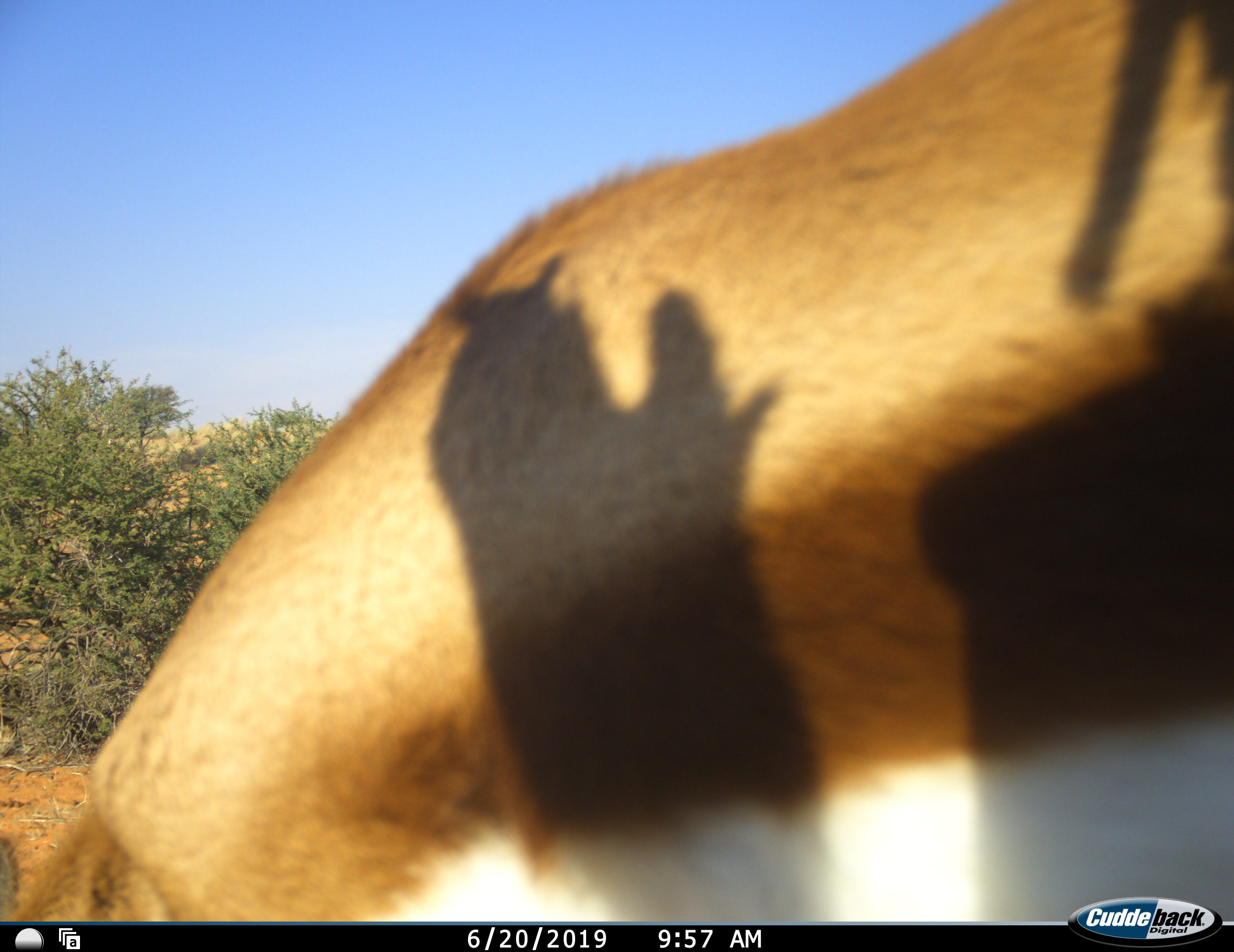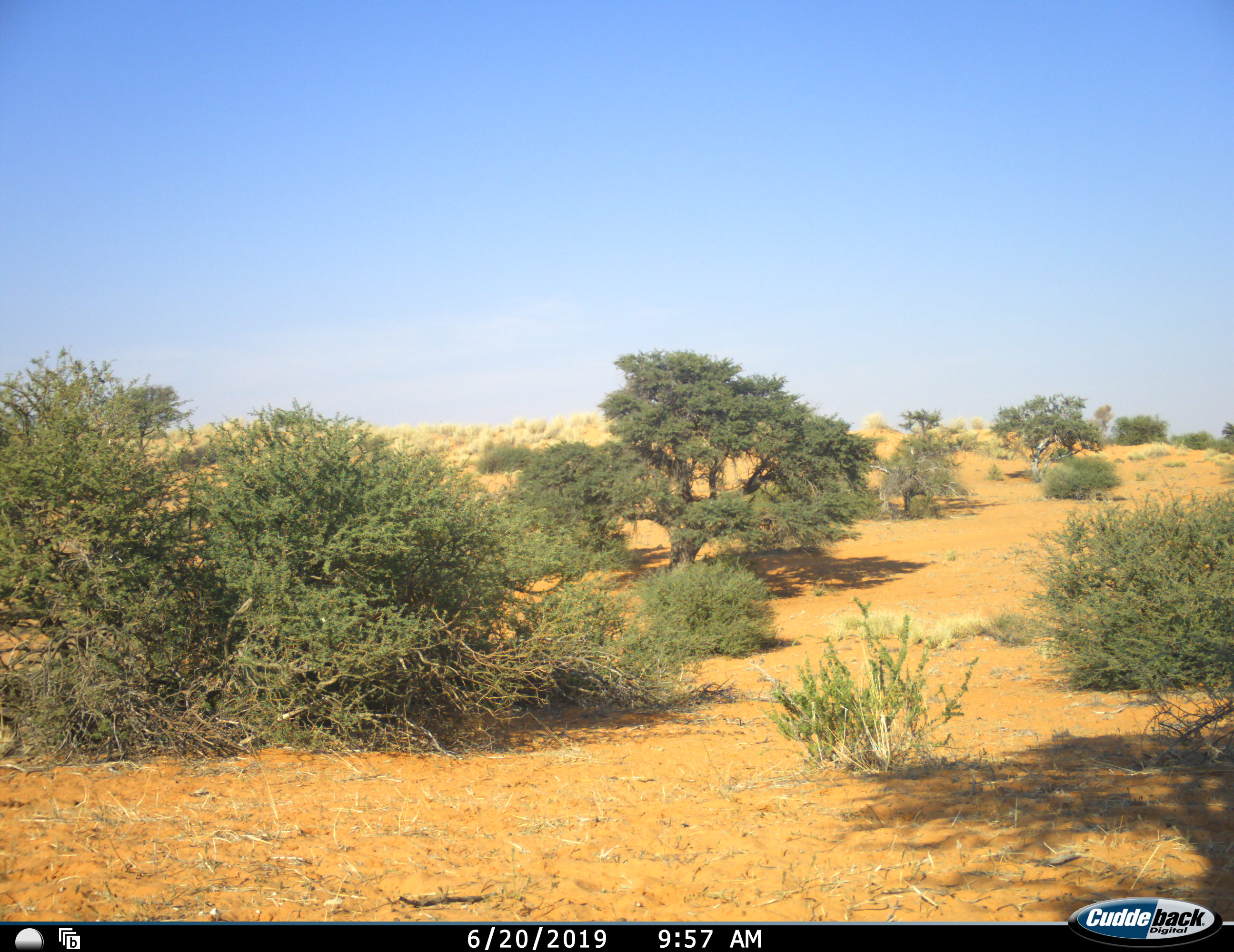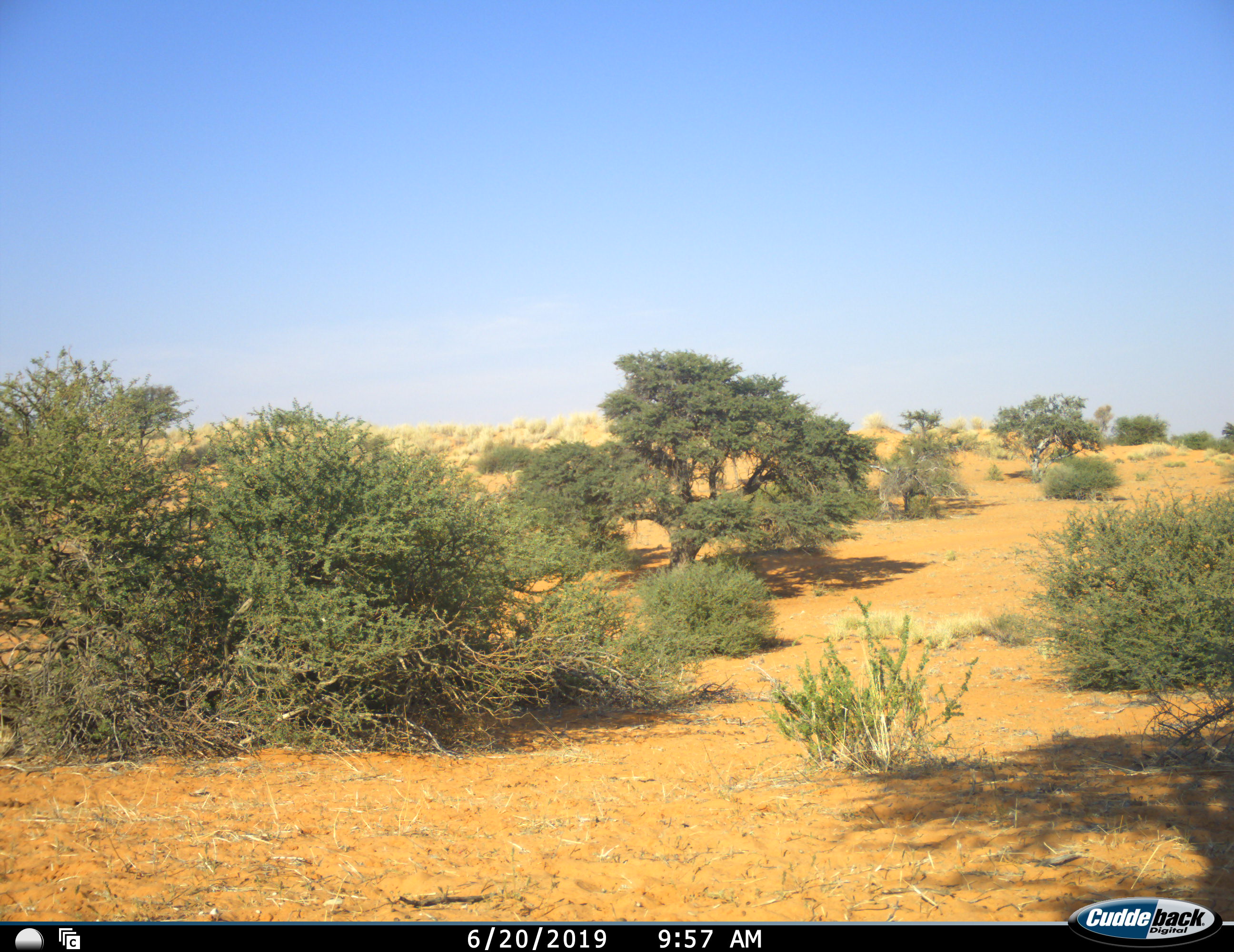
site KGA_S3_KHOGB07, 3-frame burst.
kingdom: Animalia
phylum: Chordata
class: Mammalia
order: Artiodactyla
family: Bovidae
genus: Antidorcas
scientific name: Antidorcas marsupialis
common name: springbok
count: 1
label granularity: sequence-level